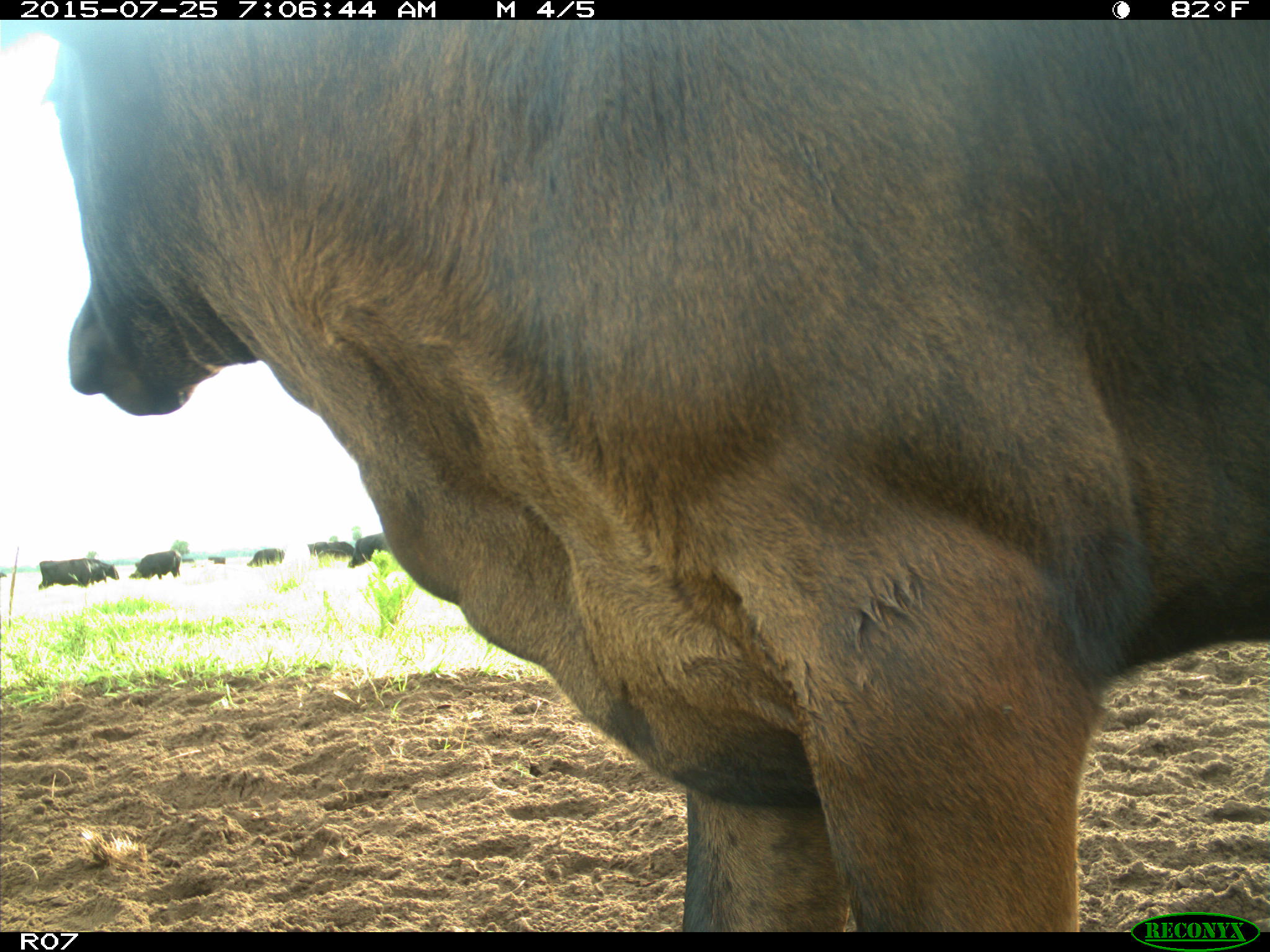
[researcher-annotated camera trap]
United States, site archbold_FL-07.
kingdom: Animalia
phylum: Chordata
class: Mammalia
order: Artiodactyla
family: Bovidae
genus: Bos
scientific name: Bos taurus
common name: domestic cow